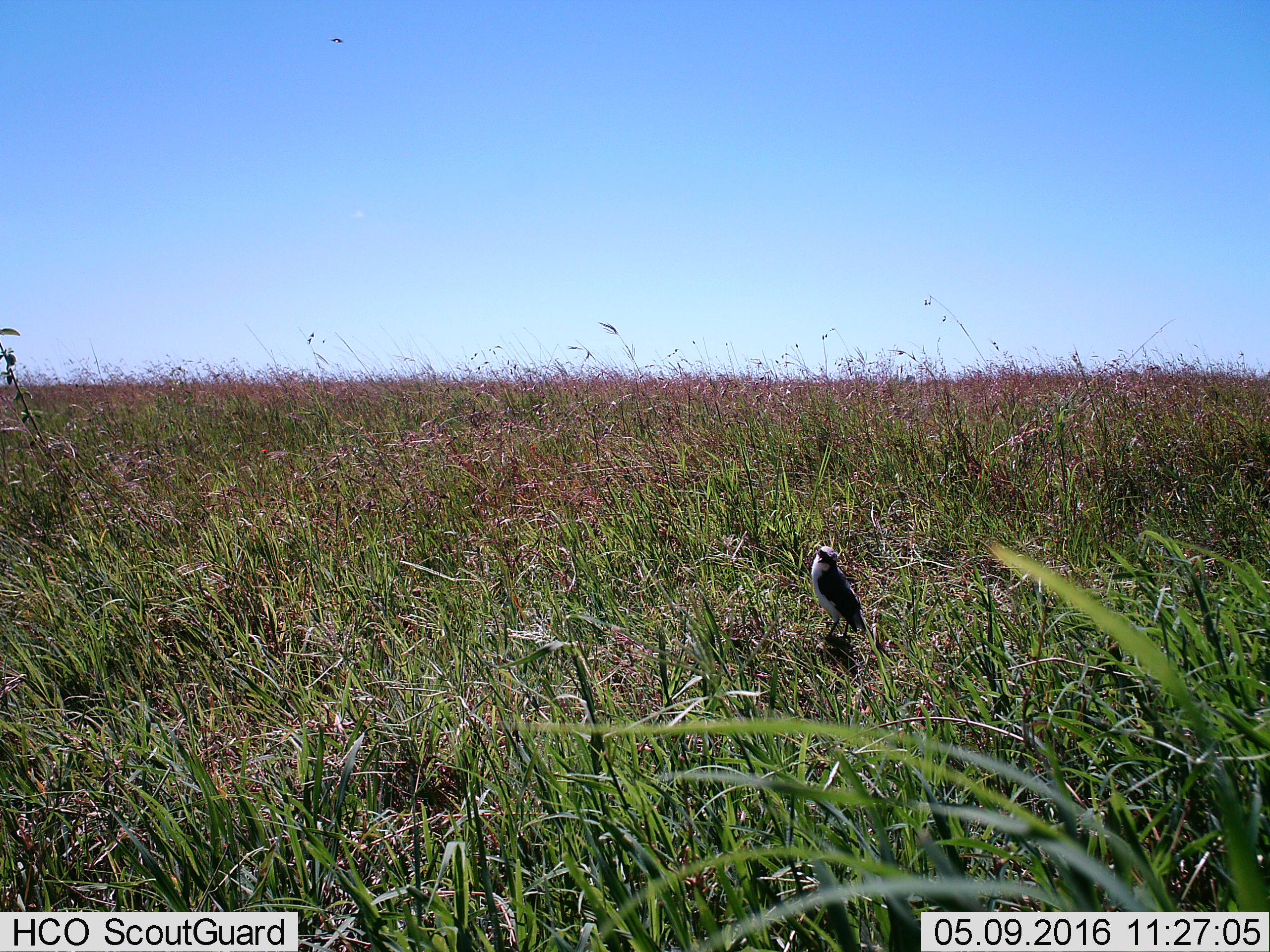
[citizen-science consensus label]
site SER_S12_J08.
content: unidentified animal